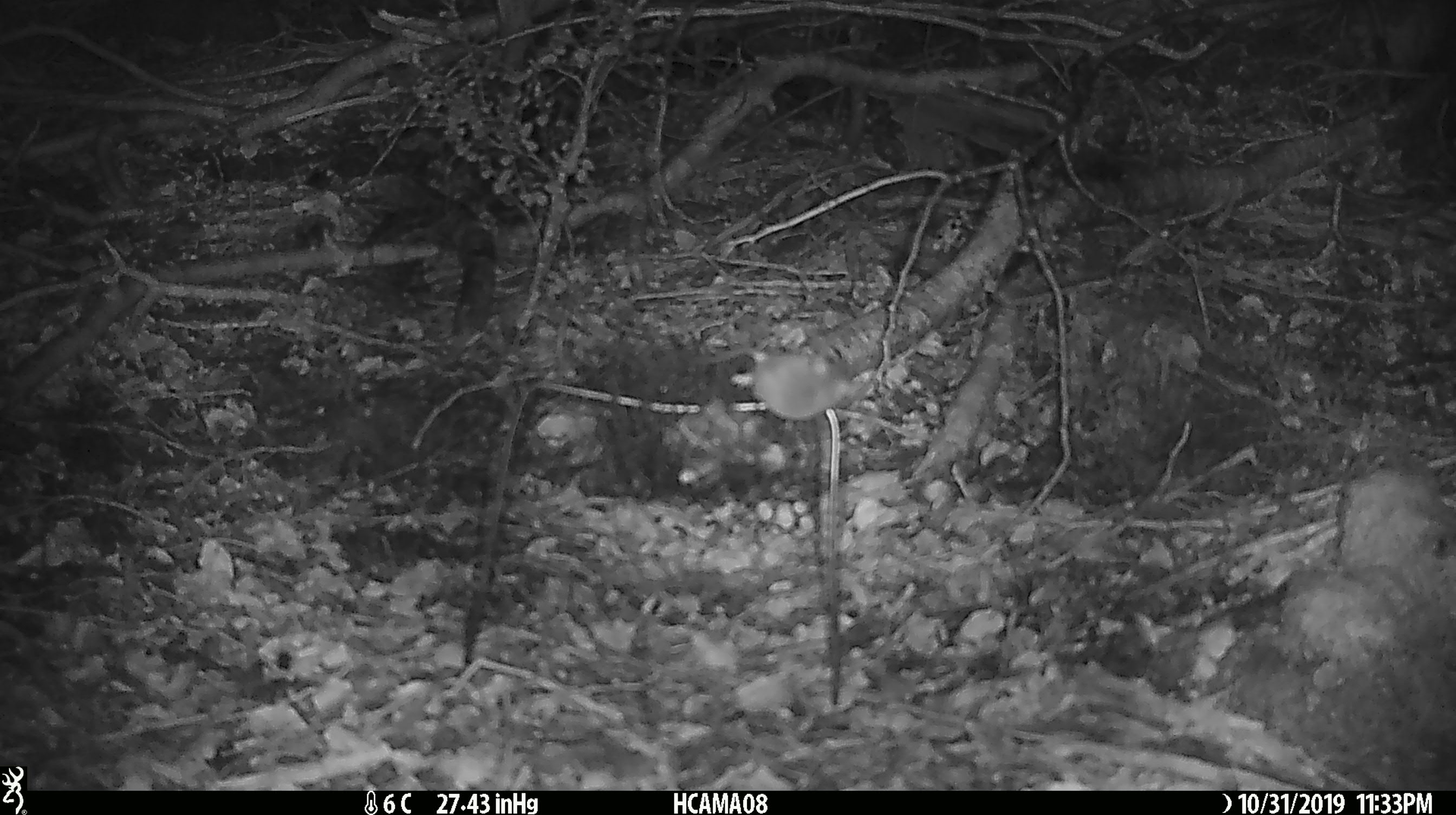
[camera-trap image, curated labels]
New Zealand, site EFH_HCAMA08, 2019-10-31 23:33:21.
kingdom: Animalia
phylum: Chordata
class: Mammalia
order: Rodentia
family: Muridae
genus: Mus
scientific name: Mus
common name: mouse